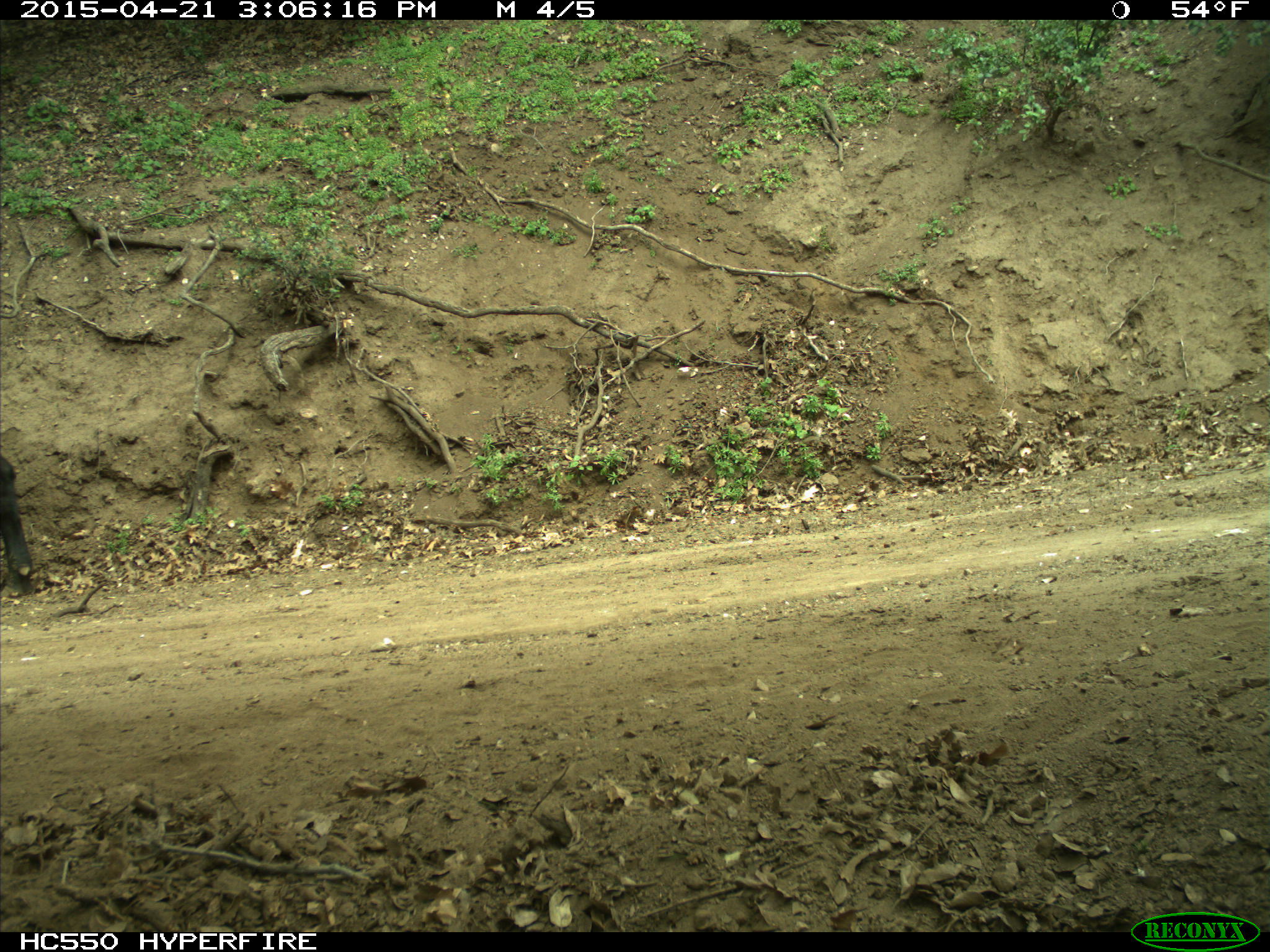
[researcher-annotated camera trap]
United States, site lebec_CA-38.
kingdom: Animalia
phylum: Chordata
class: Mammalia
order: Artiodactyla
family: Bovidae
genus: Bos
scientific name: Bos taurus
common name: domestic cow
Bos taurus (domestic cow).